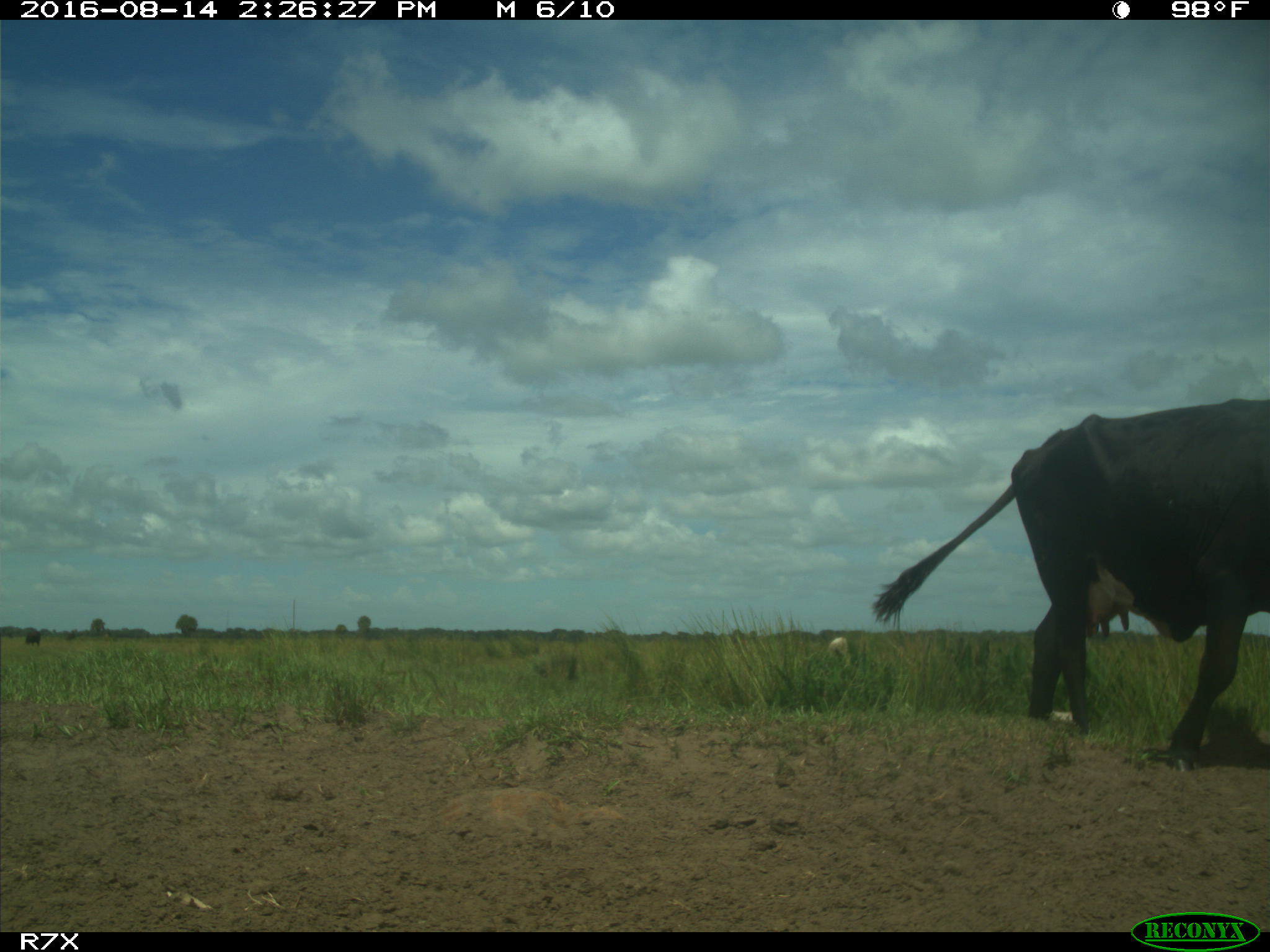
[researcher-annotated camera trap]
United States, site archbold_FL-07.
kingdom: Animalia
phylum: Chordata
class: Mammalia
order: Artiodactyla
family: Bovidae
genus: Bos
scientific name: Bos taurus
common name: domestic cow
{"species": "Bos taurus (domestic cow)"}